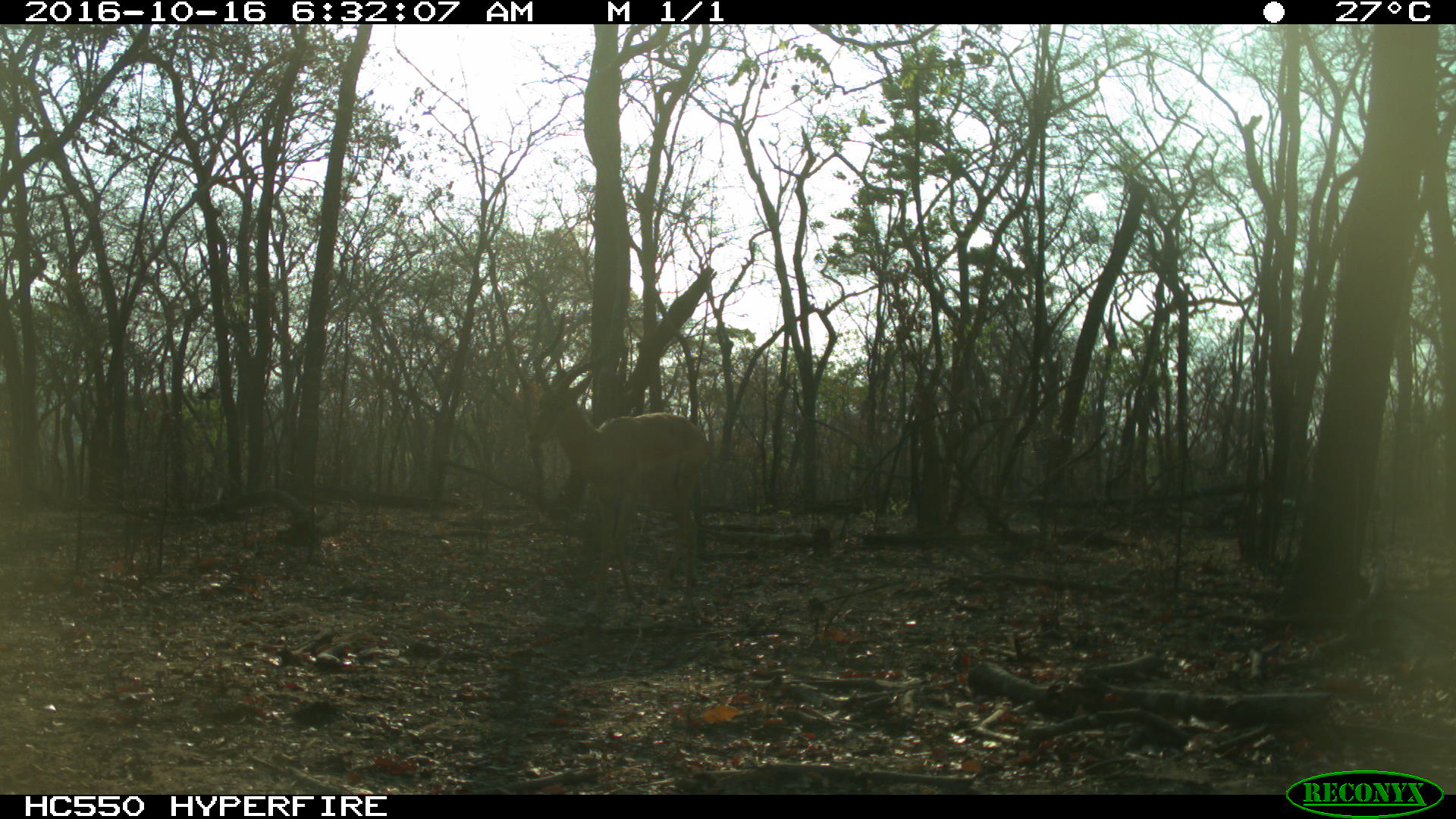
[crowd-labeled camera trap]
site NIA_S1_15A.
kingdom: Animalia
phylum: Chordata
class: Mammalia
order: Artiodactyla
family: Bovidae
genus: Aepyceros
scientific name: Aepyceros melampus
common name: impala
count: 1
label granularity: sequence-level